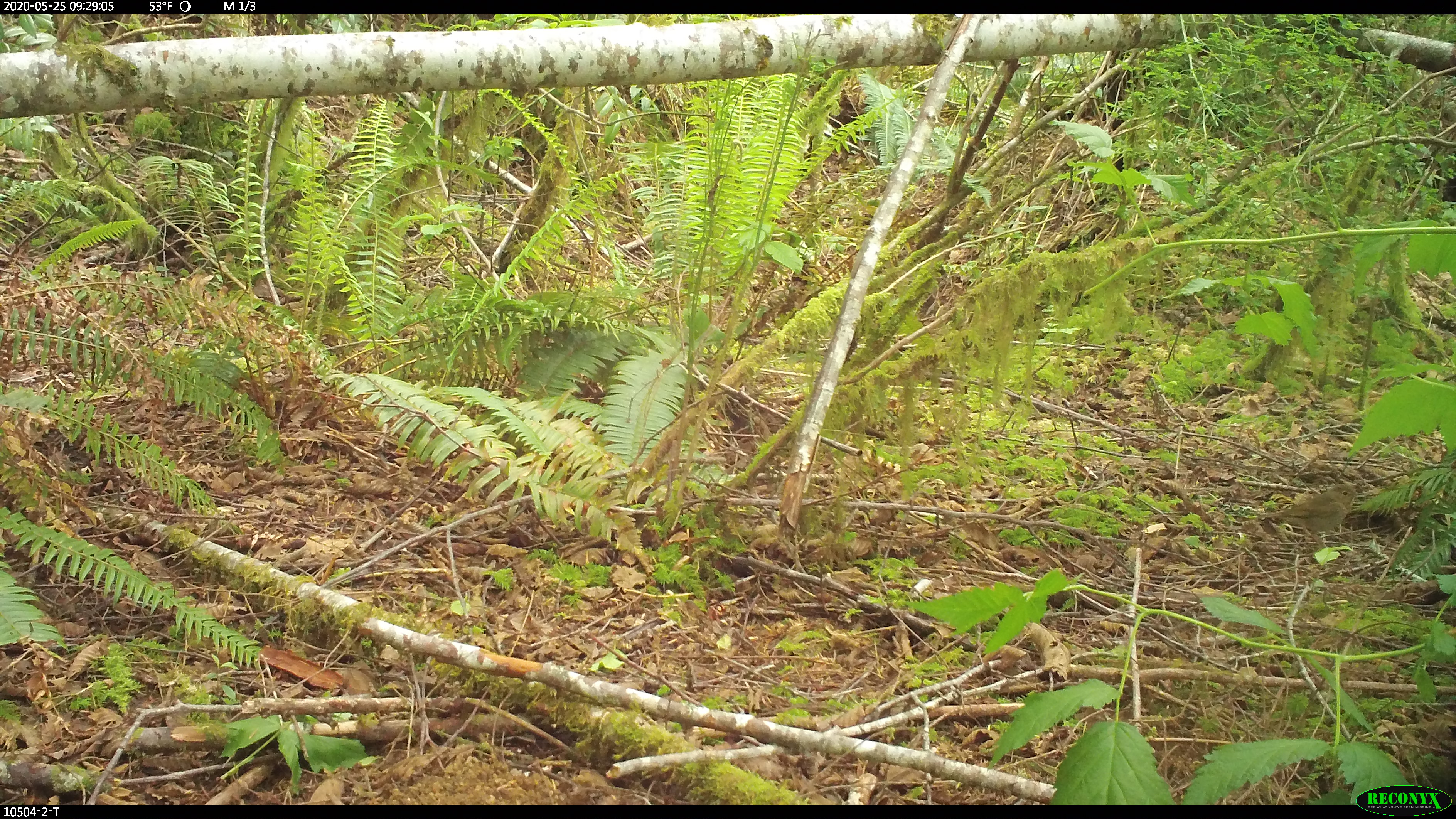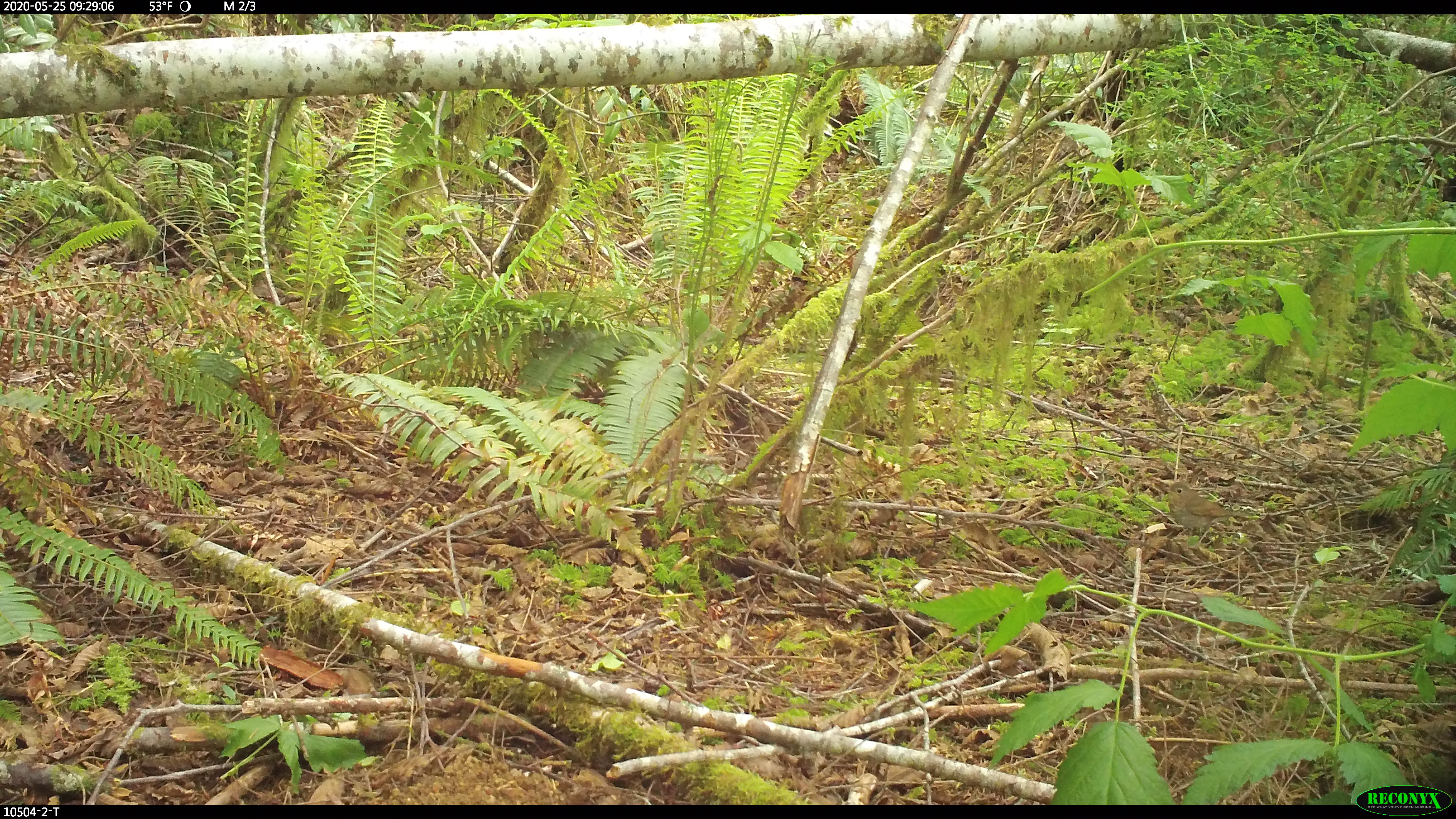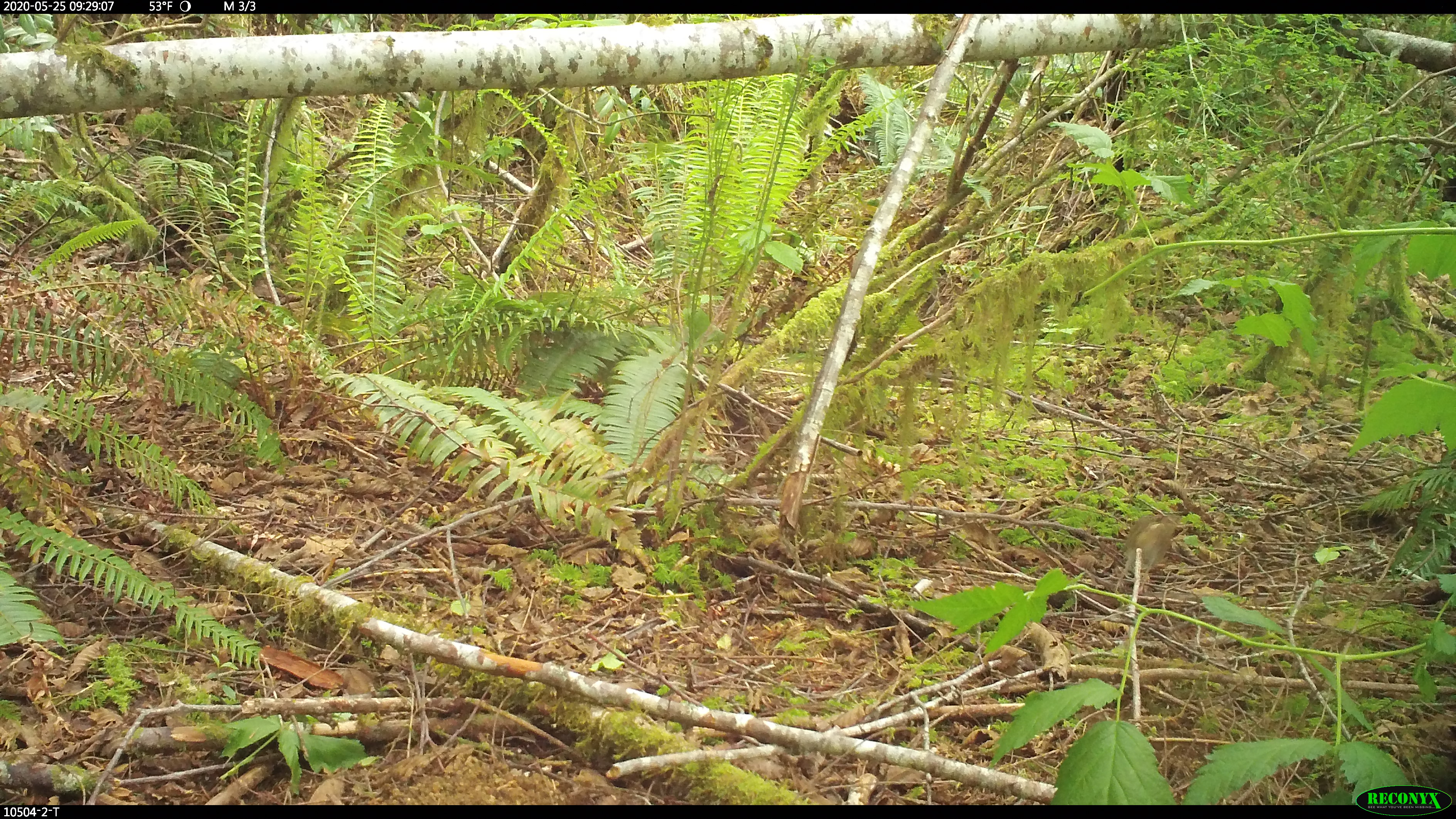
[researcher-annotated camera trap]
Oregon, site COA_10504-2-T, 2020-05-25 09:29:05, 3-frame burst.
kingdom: Animalia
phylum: Chordata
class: Aves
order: Passeriformes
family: Turdidae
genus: Catharus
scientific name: Catharus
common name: brown thrushes and nightingale-thrushes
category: catharus species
Catharus species (brown thrushes and nightingale-thrushes) (Catharus).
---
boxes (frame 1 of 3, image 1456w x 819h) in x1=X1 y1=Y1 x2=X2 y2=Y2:
catharus species: x1=1263 y1=486 x2=1359 y2=535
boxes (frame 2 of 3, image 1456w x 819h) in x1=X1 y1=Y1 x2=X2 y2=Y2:
catharus species: x1=1163 y1=482 x2=1264 y2=532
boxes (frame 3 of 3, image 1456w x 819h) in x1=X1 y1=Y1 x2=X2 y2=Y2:
catharus species: x1=1110 y1=514 x2=1176 y2=591